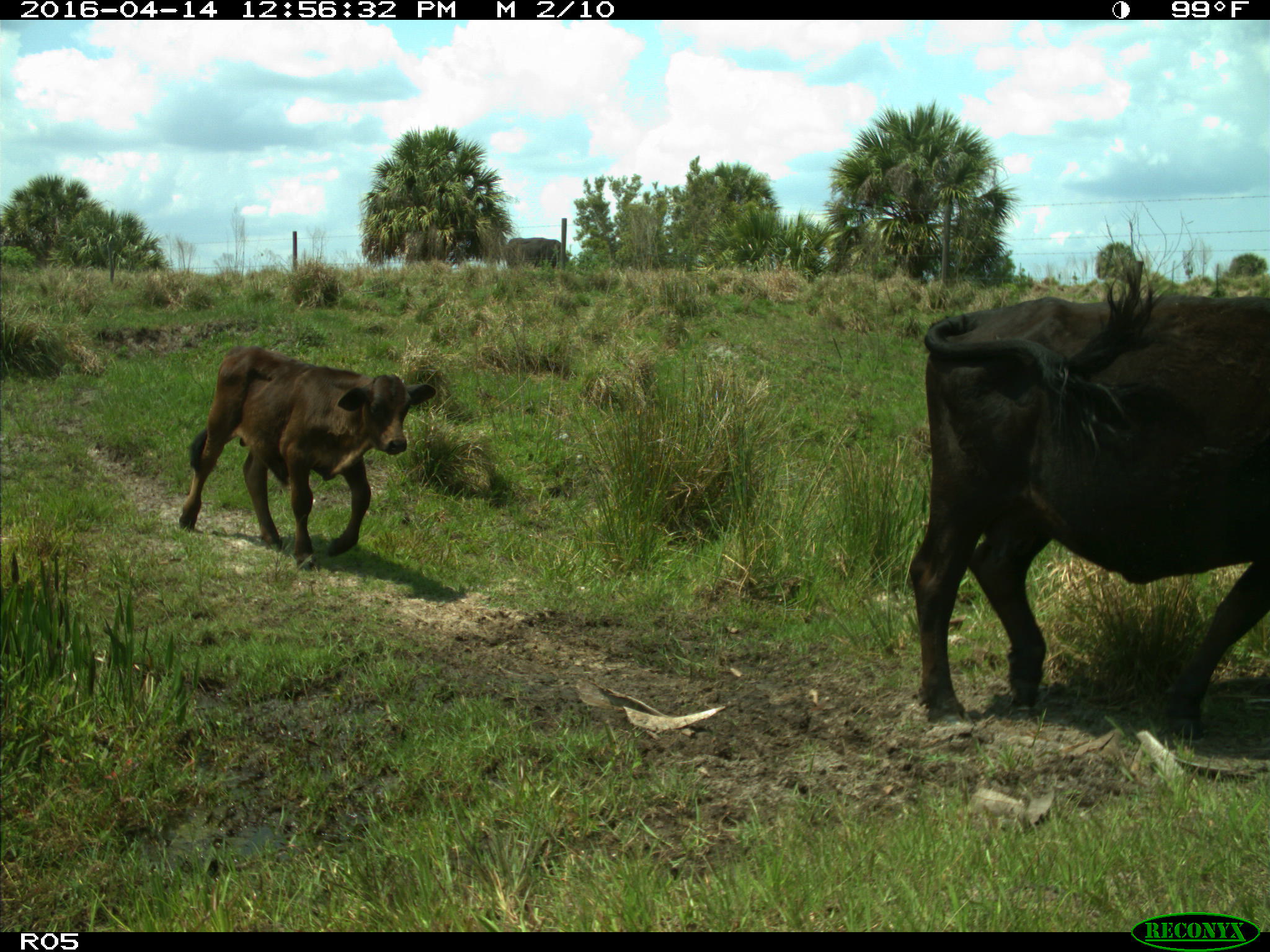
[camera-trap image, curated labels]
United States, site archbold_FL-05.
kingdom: Animalia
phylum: Chordata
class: Mammalia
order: Artiodactyla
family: Bovidae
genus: Bos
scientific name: Bos taurus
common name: domestic cow